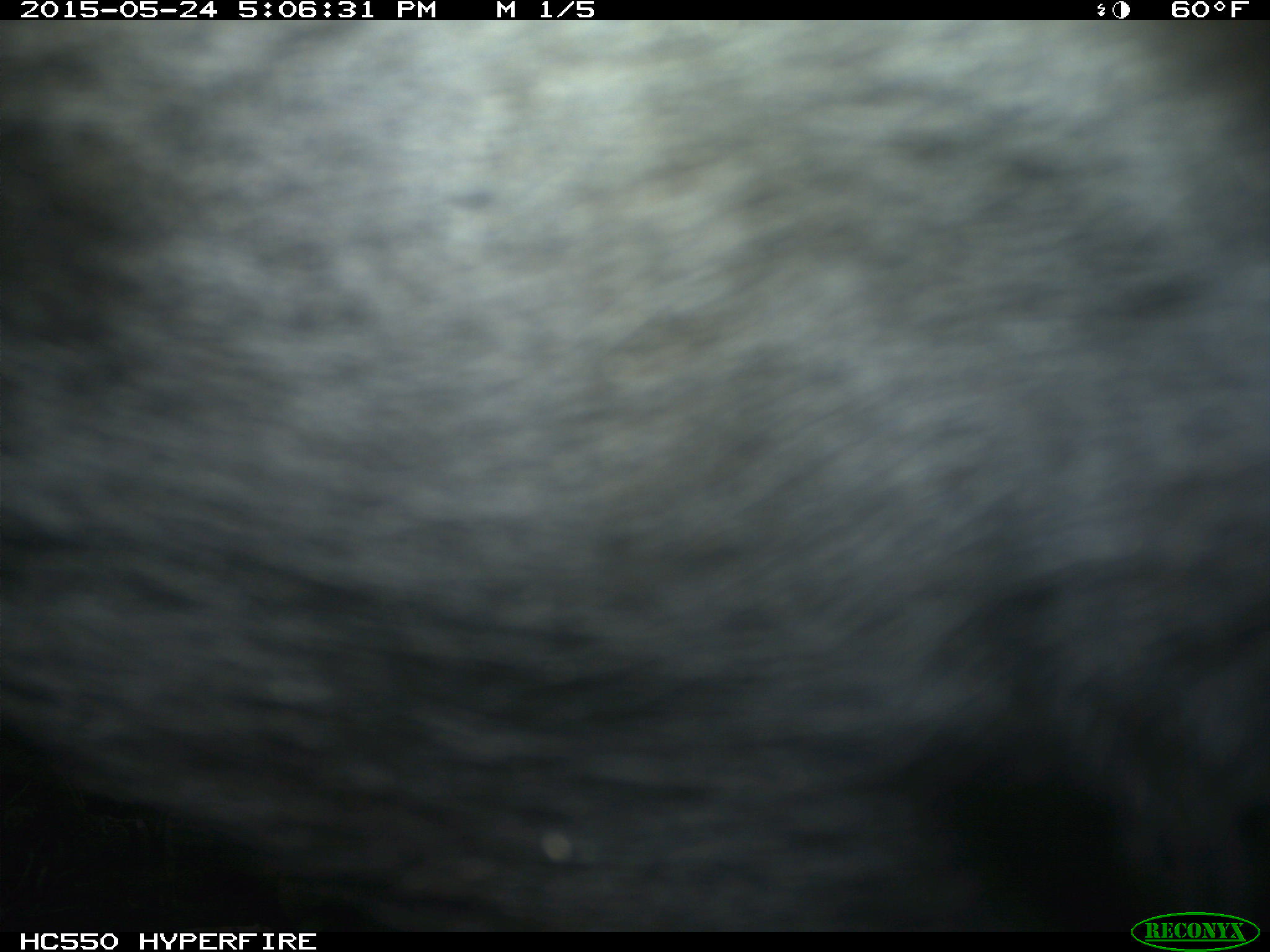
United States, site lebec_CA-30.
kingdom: Animalia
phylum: Chordata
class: Mammalia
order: Artiodactyla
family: Bovidae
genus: Bos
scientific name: Bos taurus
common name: domestic cow